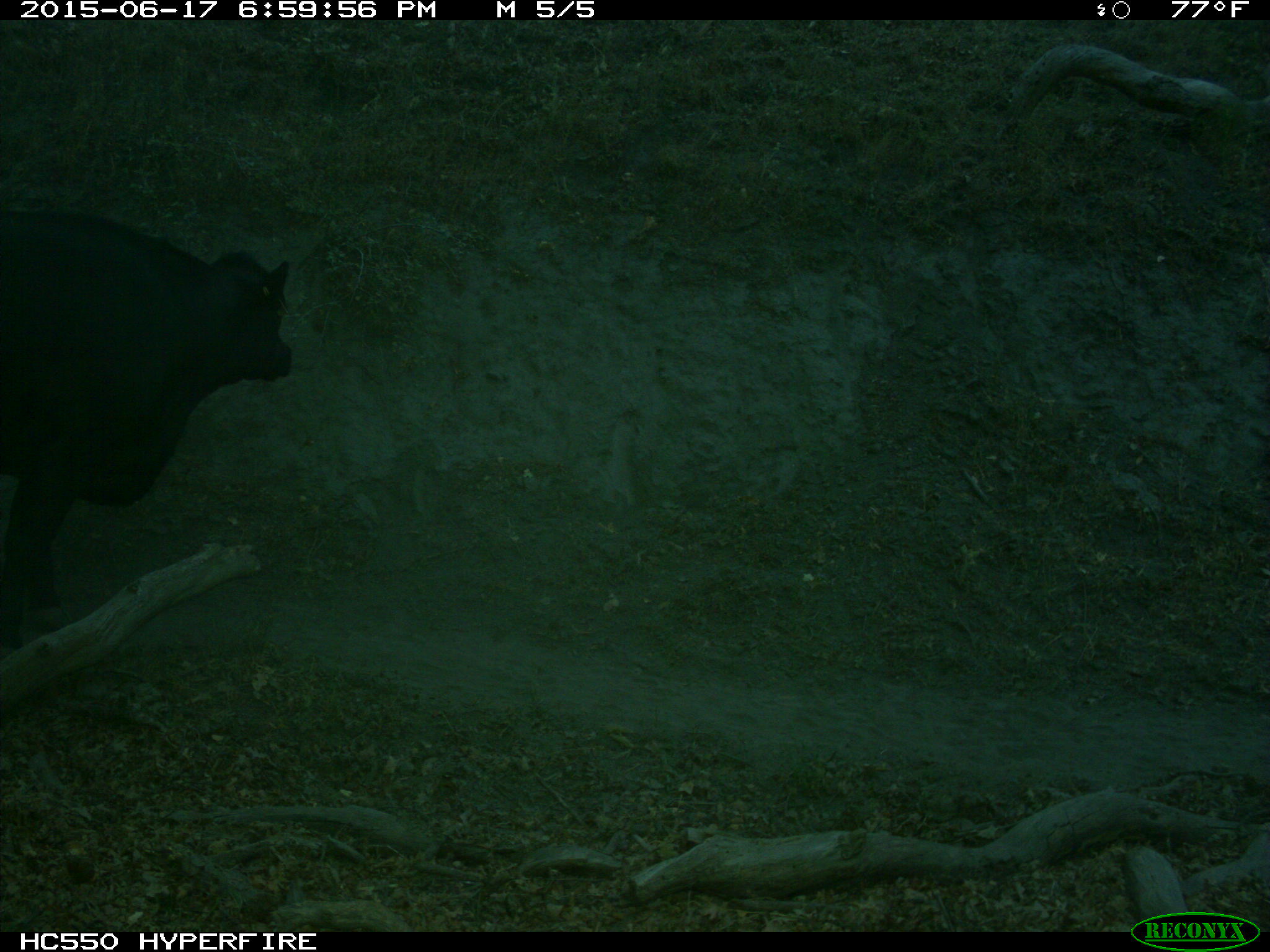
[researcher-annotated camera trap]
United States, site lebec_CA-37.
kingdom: Animalia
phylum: Chordata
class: Mammalia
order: Artiodactyla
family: Bovidae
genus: Bos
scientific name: Bos taurus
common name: domestic cow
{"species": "Bos taurus (domestic cow)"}